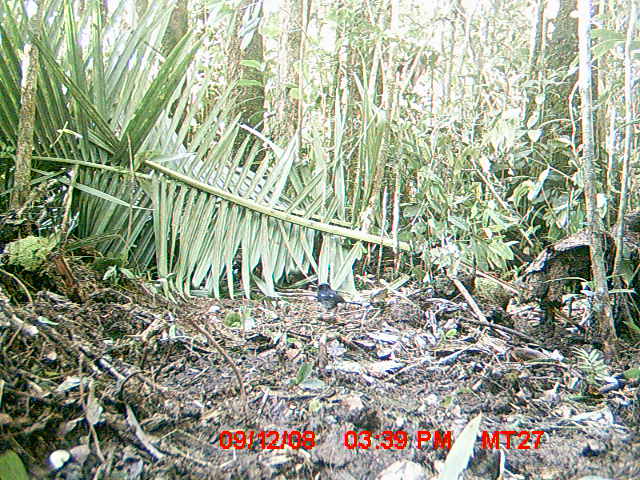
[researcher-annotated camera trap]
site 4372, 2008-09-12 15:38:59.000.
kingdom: Animalia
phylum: Chordata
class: Aves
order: Passeriformes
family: Muscicapidae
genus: Copsychus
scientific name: Copsychus albospecularis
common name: madagascar magpie-robin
Copsychus albospecularis (madagascar magpie-robin), count 1.